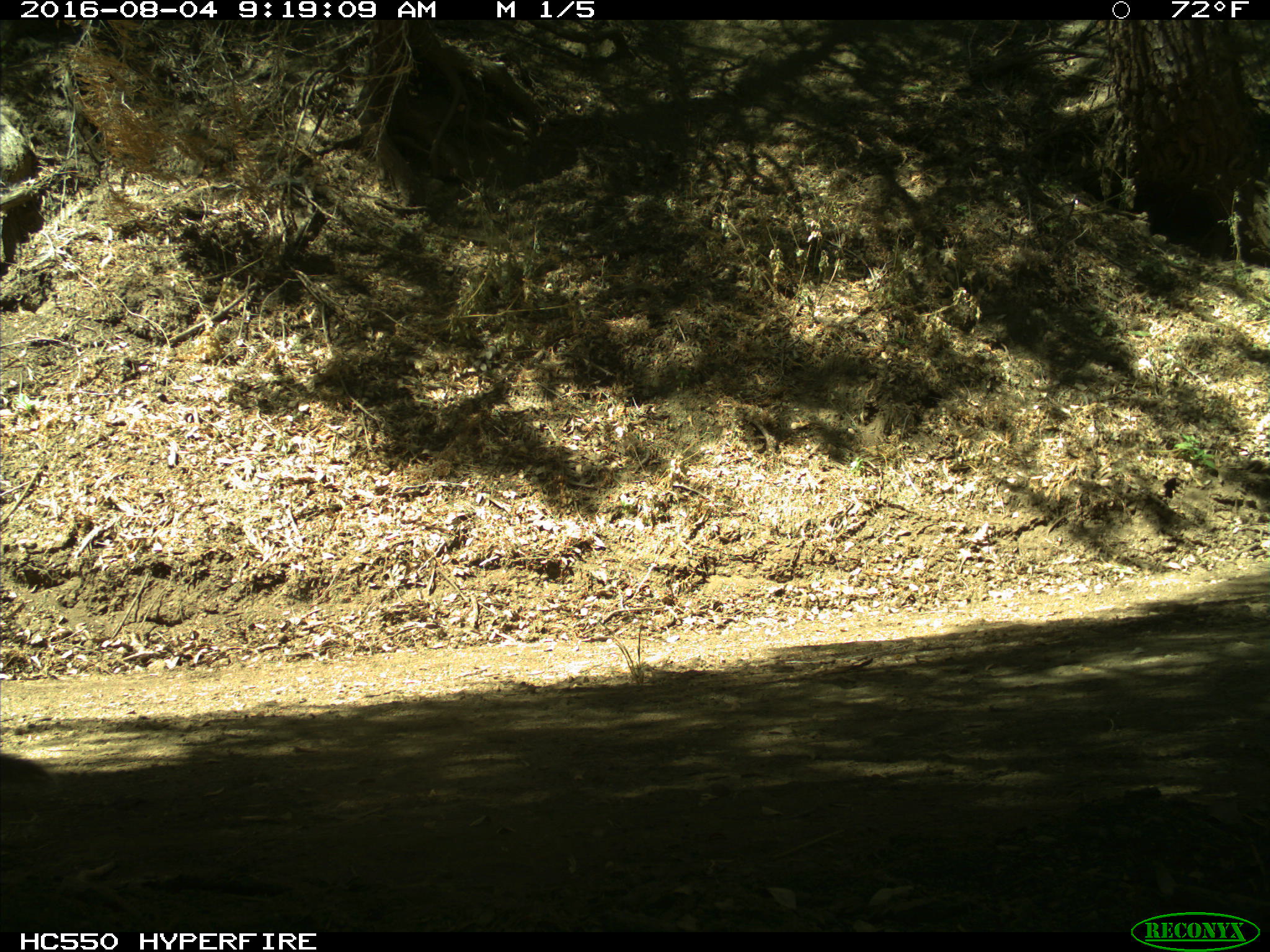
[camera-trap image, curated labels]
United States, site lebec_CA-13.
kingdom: Animalia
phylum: Chordata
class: Mammalia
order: Rodentia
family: Sciuridae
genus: Sciurus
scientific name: Sciurus carolinensis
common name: eastern gray squirrel